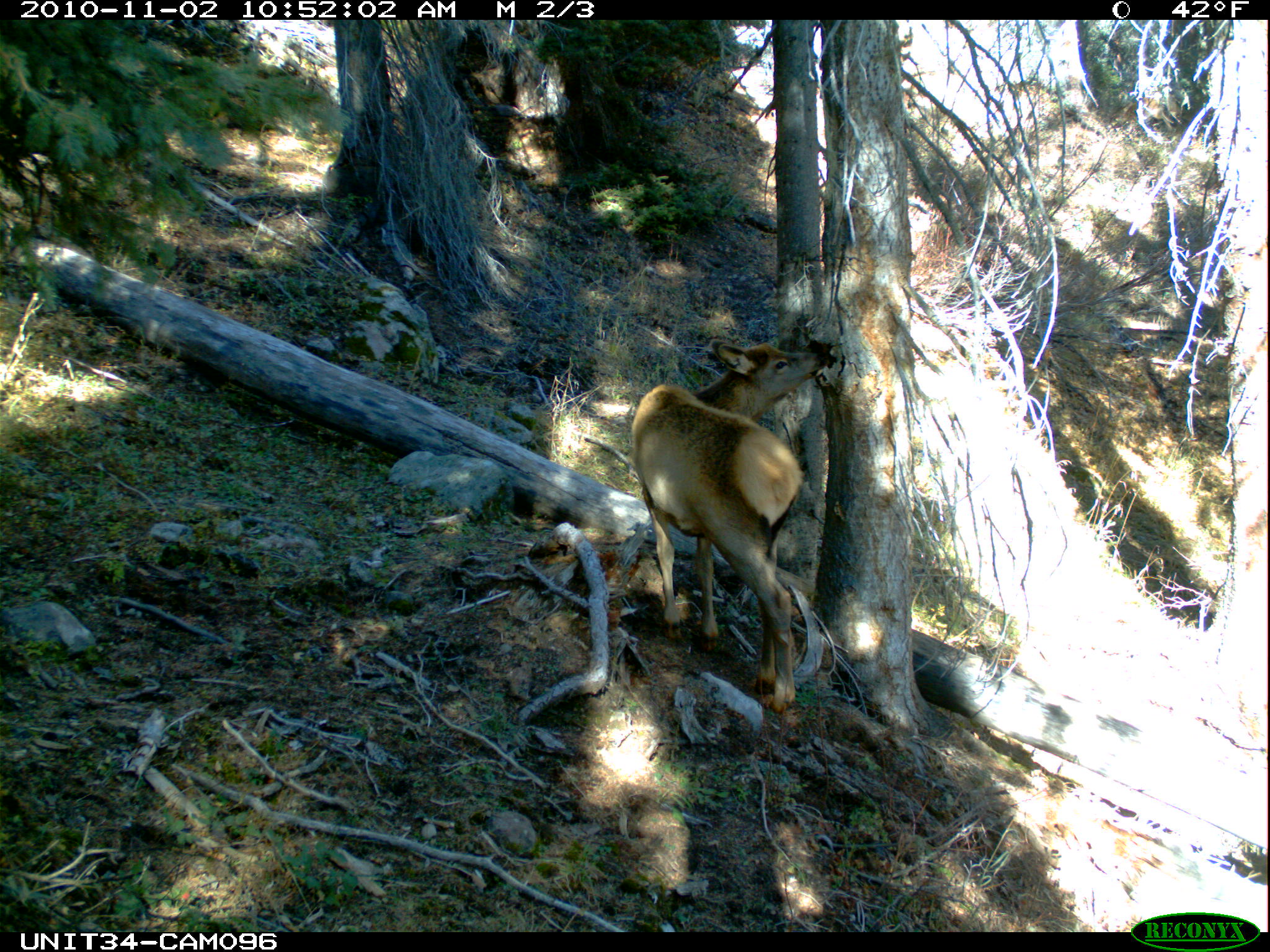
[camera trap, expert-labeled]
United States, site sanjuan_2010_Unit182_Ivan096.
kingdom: Animalia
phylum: Chordata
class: Mammalia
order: Artiodactyla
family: Cervidae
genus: Cervus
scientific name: Cervus elaphus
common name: red deer